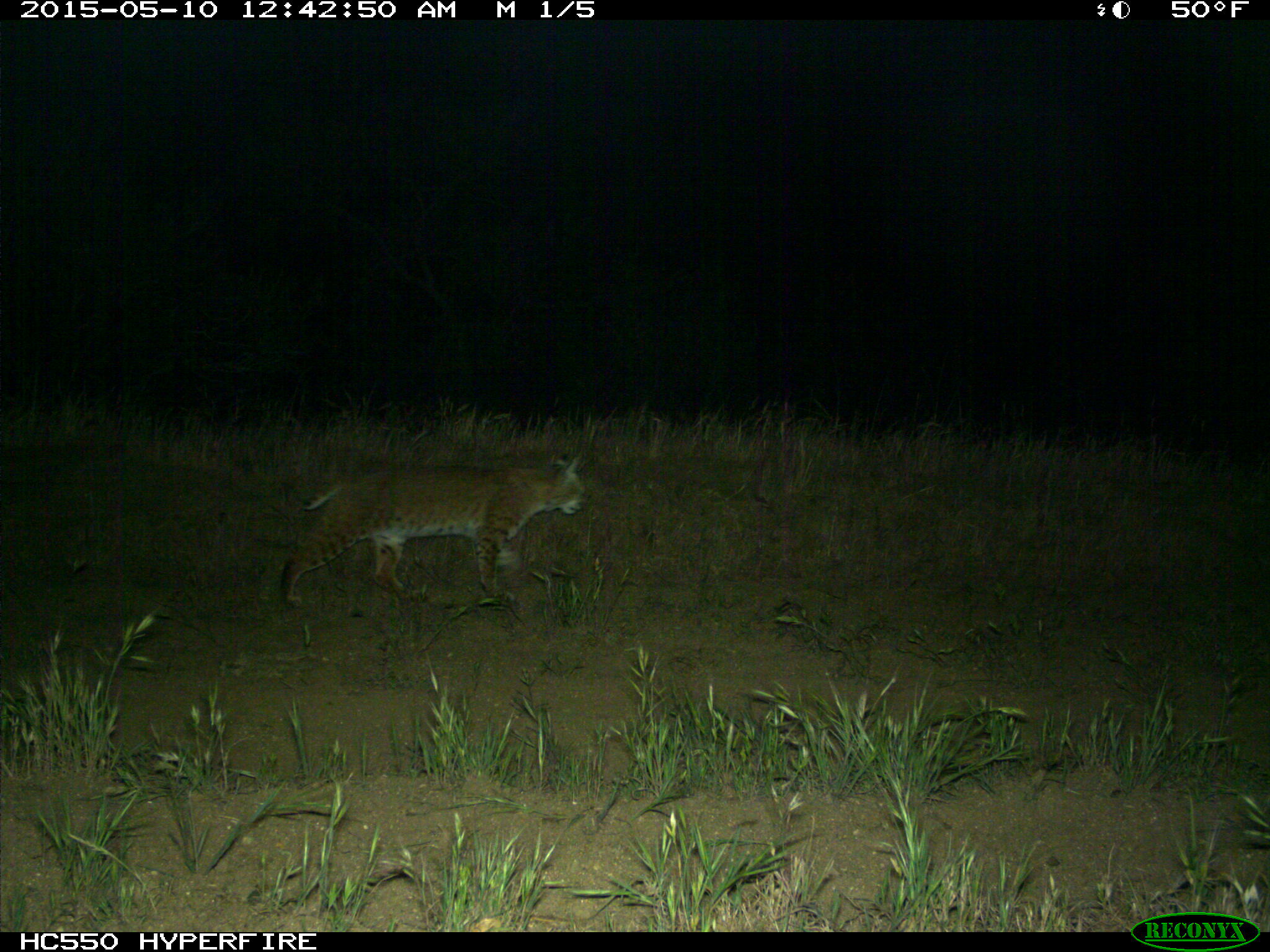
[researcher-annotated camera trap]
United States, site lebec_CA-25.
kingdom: Animalia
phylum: Chordata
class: Mammalia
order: Carnivora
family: Felidae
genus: Lynx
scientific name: Lynx rufus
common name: bobcat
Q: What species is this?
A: Lynx rufus (bobcat).